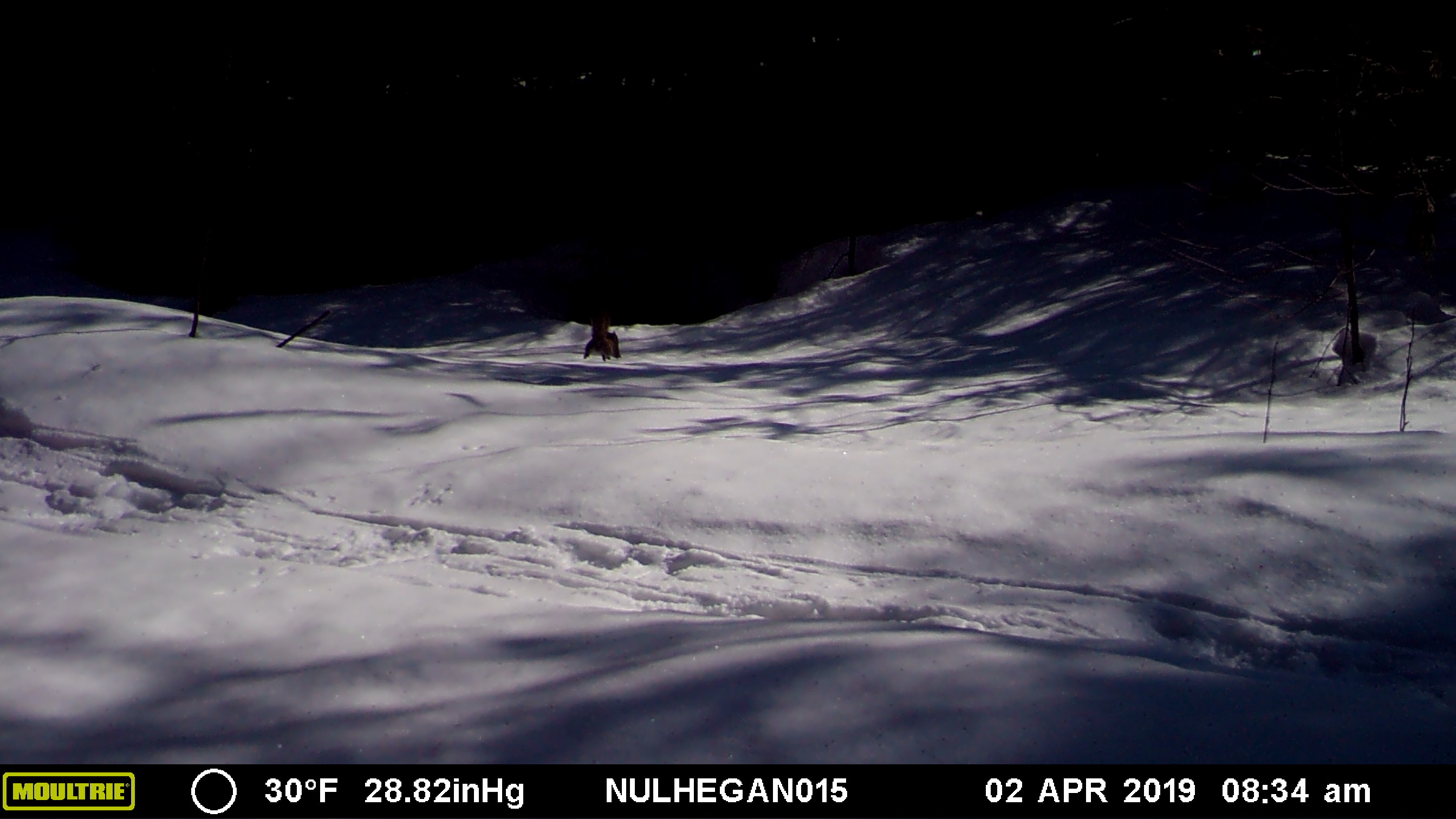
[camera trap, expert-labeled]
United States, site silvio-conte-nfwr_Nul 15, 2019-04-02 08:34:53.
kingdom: Animalia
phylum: Chordata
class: Mammalia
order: Rodentia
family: Sciuridae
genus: Tamiasciurus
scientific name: Tamiasciurus hudsonicus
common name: red squirrel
Red squirrel (Tamiasciurus hudsonicus).